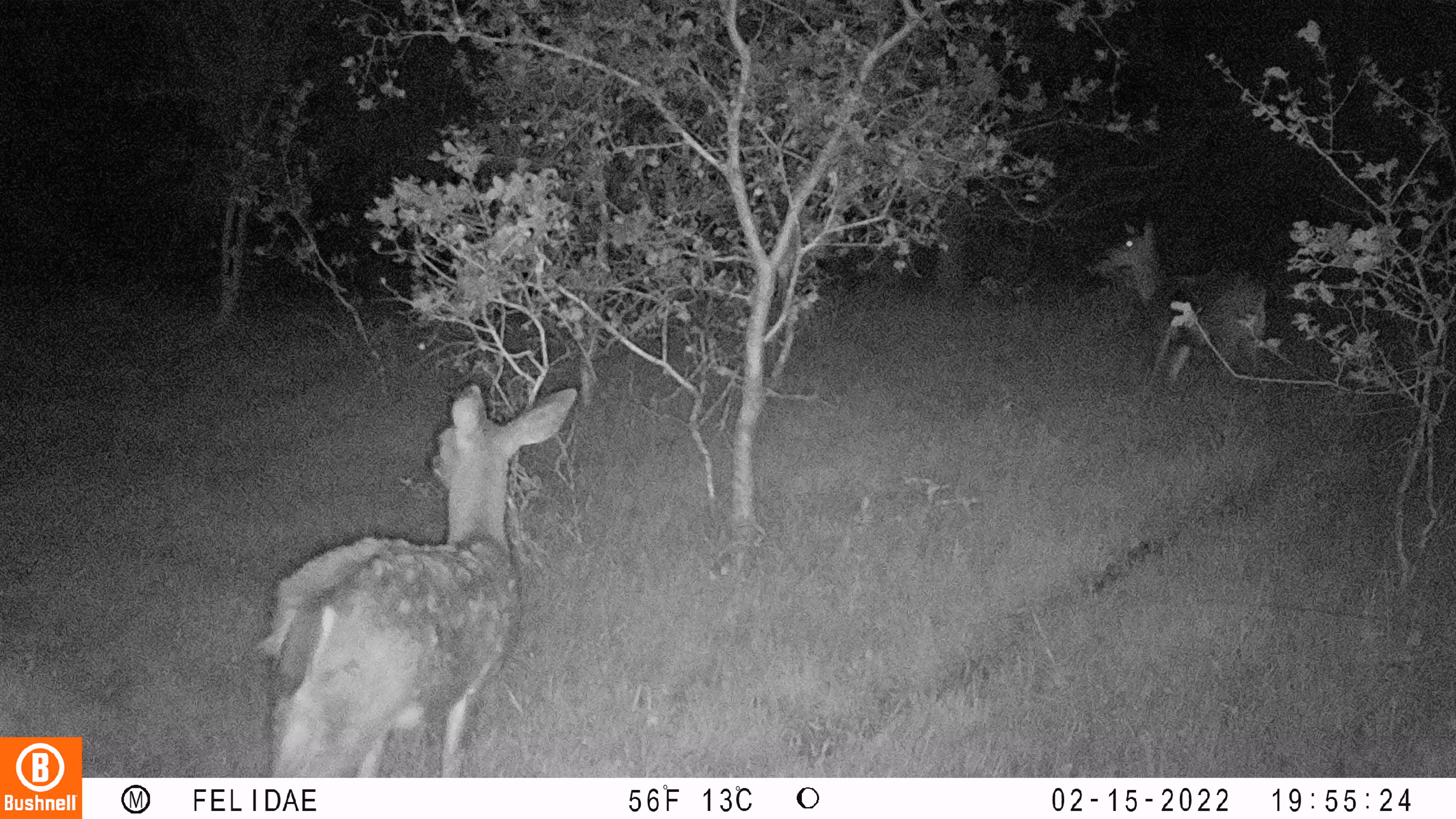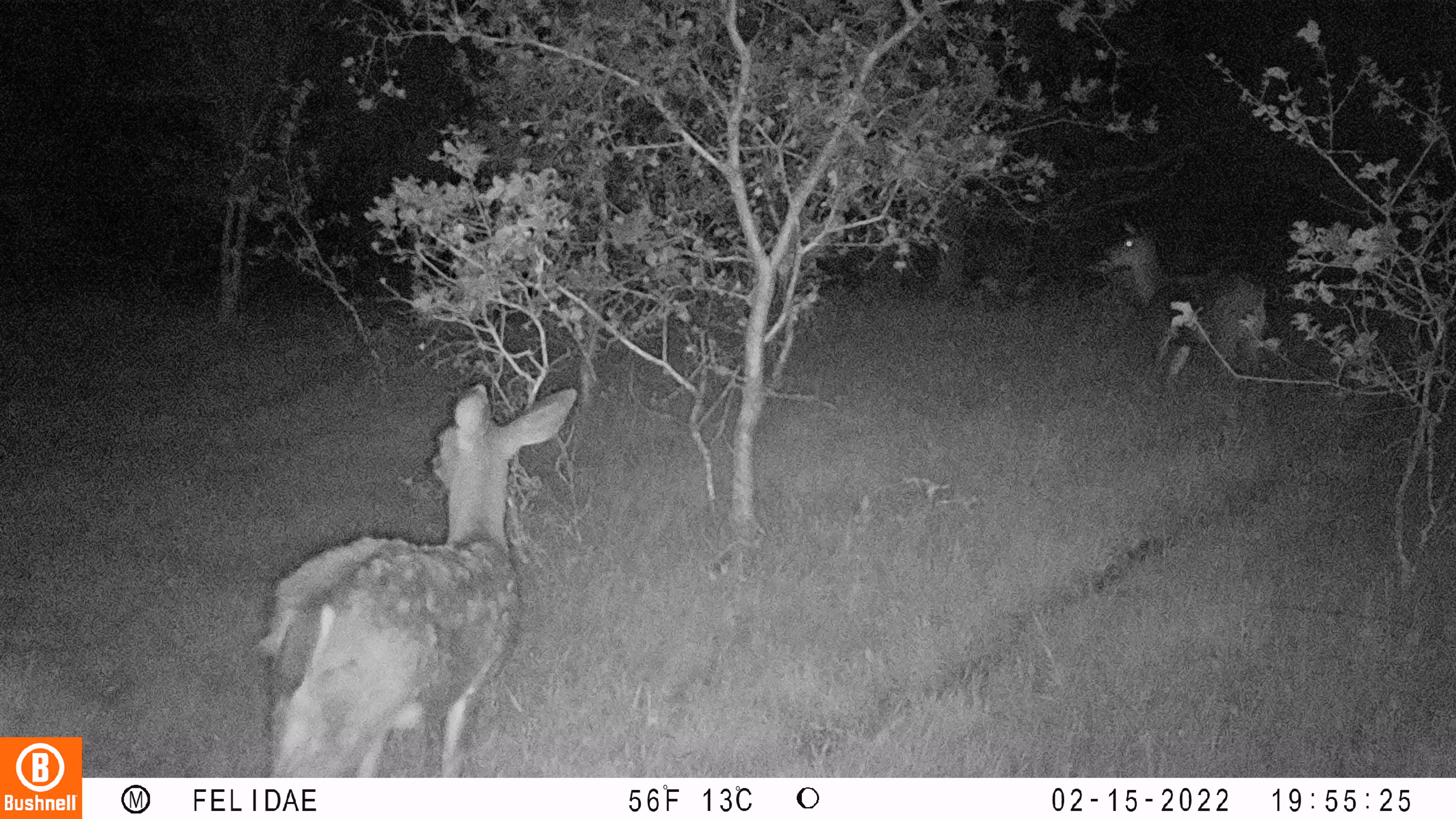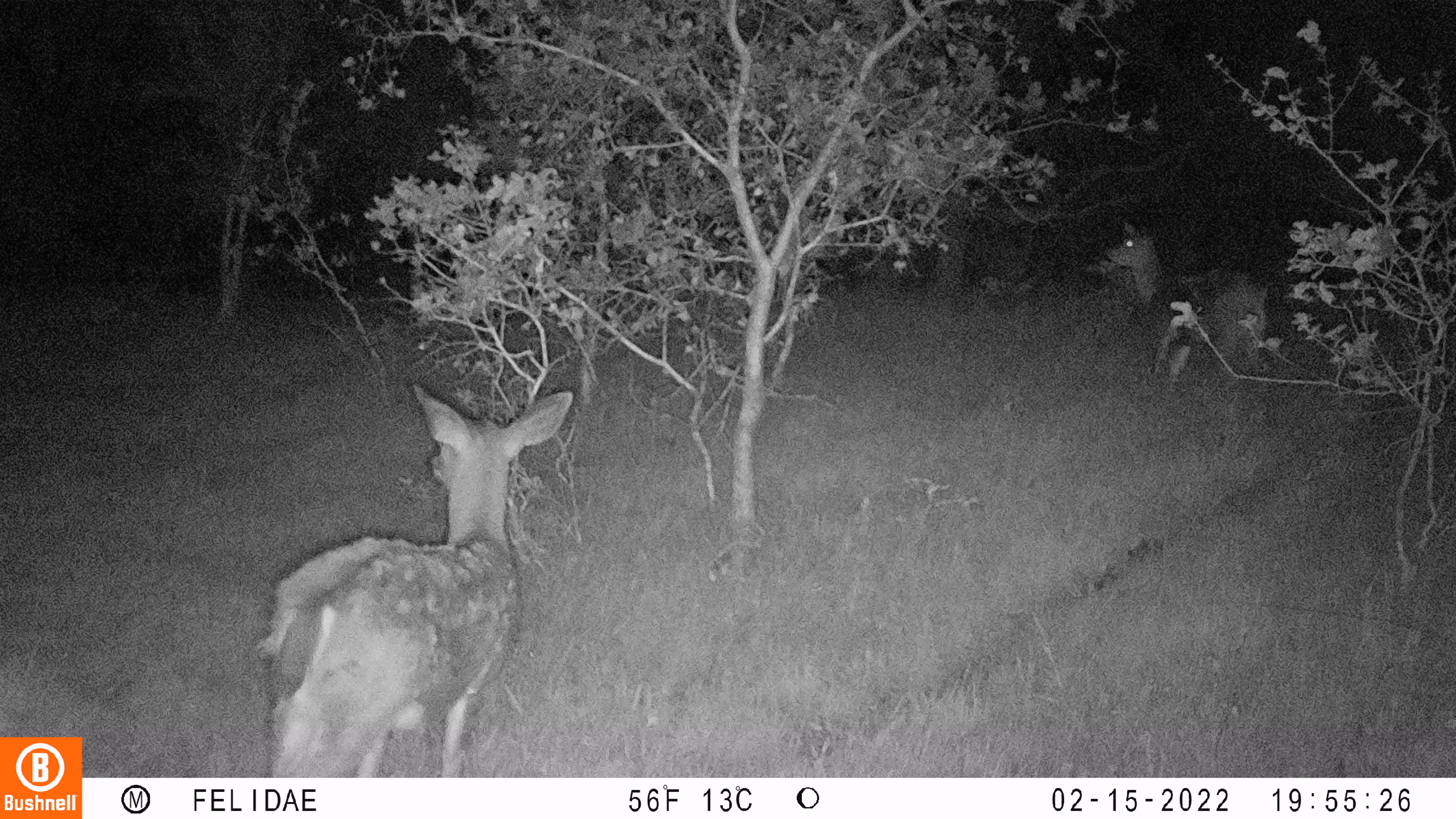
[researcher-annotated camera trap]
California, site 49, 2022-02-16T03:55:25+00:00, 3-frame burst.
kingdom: Animalia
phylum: Chordata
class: Mammalia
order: Artiodactyla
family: Cervidae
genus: Odocoileus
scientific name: Odocoileus hemionus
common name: mule deer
Mule deer (Odocoileus hemionus).